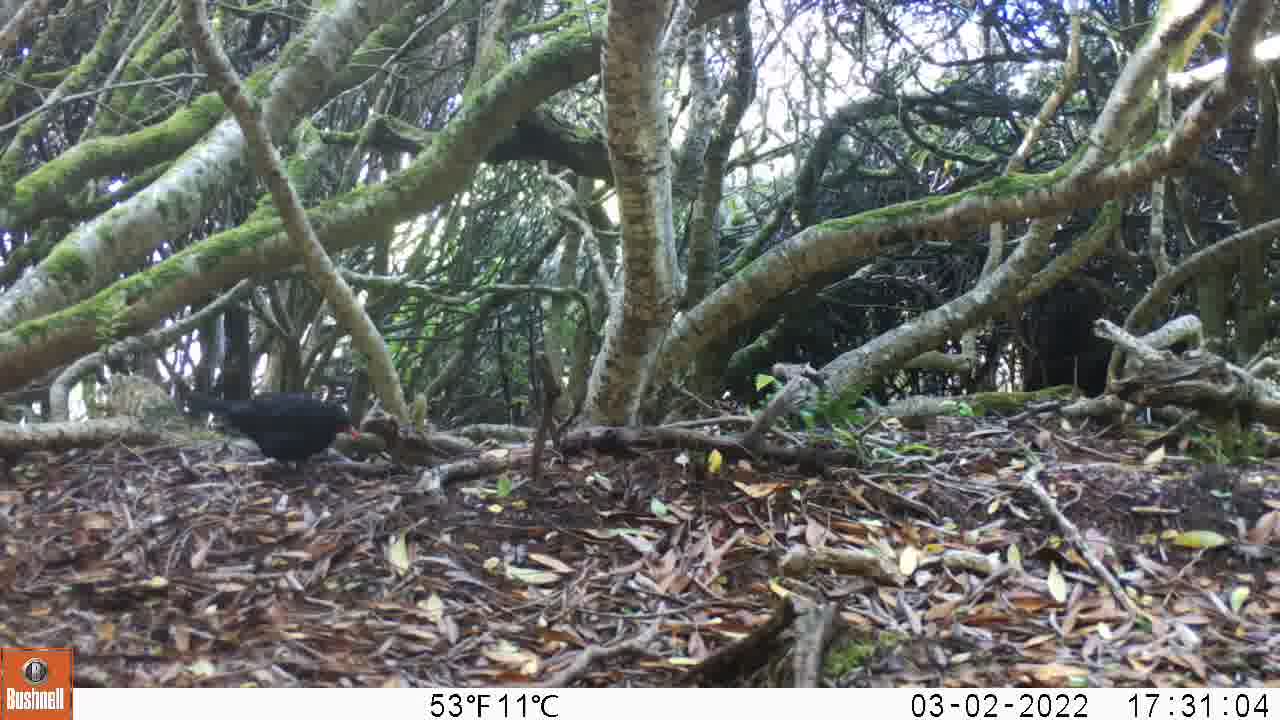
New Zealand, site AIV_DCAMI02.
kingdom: Animalia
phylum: Chordata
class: Aves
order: Passeriformes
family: Turdidae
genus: Turdus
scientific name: Turdus merula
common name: eurasian blackbird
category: blackbird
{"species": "blackbird (eurasian blackbird) (Turdus merula)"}